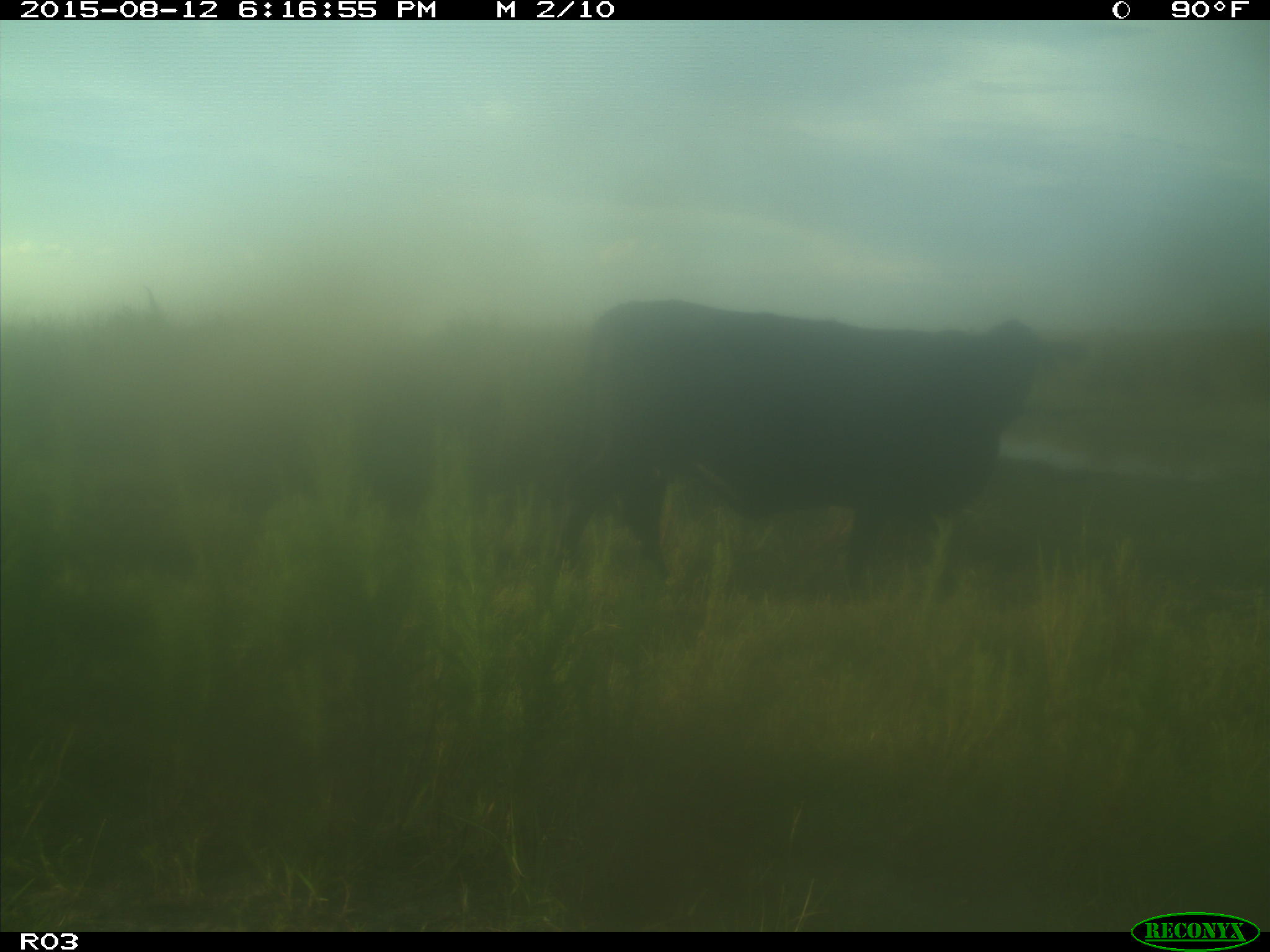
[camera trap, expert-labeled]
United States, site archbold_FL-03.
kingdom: Animalia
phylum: Chordata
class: Mammalia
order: Artiodactyla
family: Bovidae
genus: Bos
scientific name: Bos taurus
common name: domestic cow